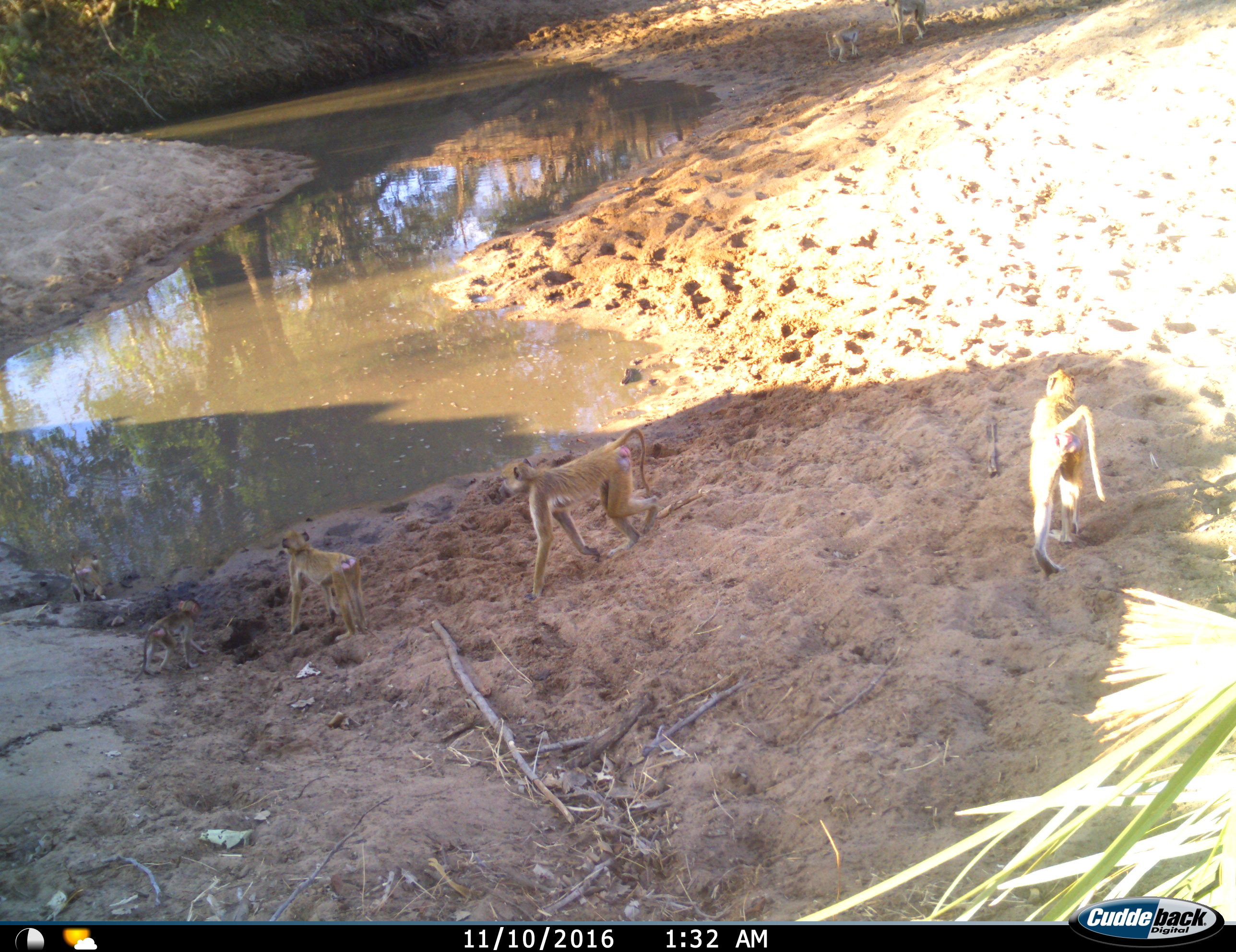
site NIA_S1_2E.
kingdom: Animalia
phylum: Chordata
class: Mammalia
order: Primates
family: Cercopithecidae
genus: Papio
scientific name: Papio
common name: baboon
Baboon (Papio), count 6. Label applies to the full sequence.